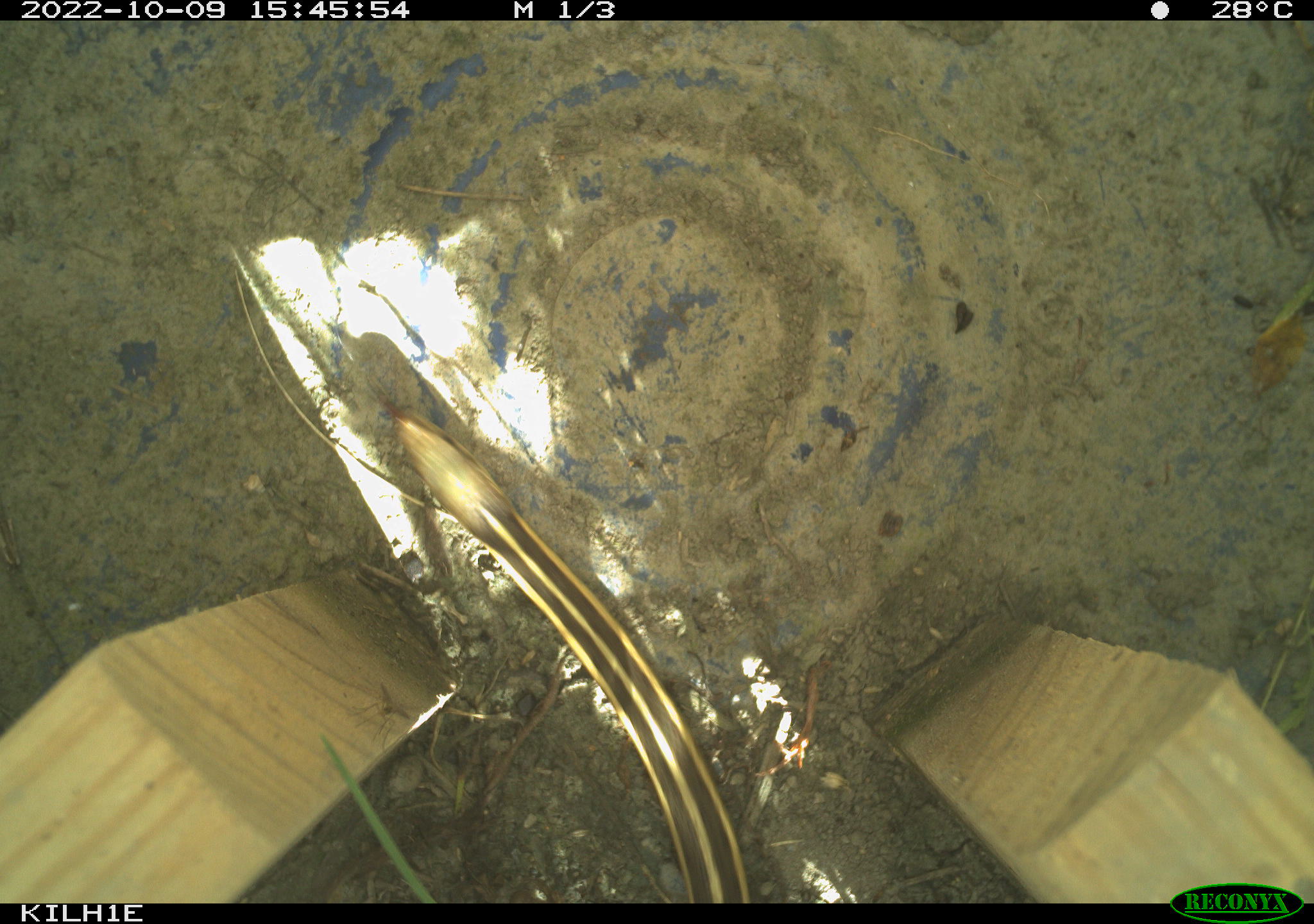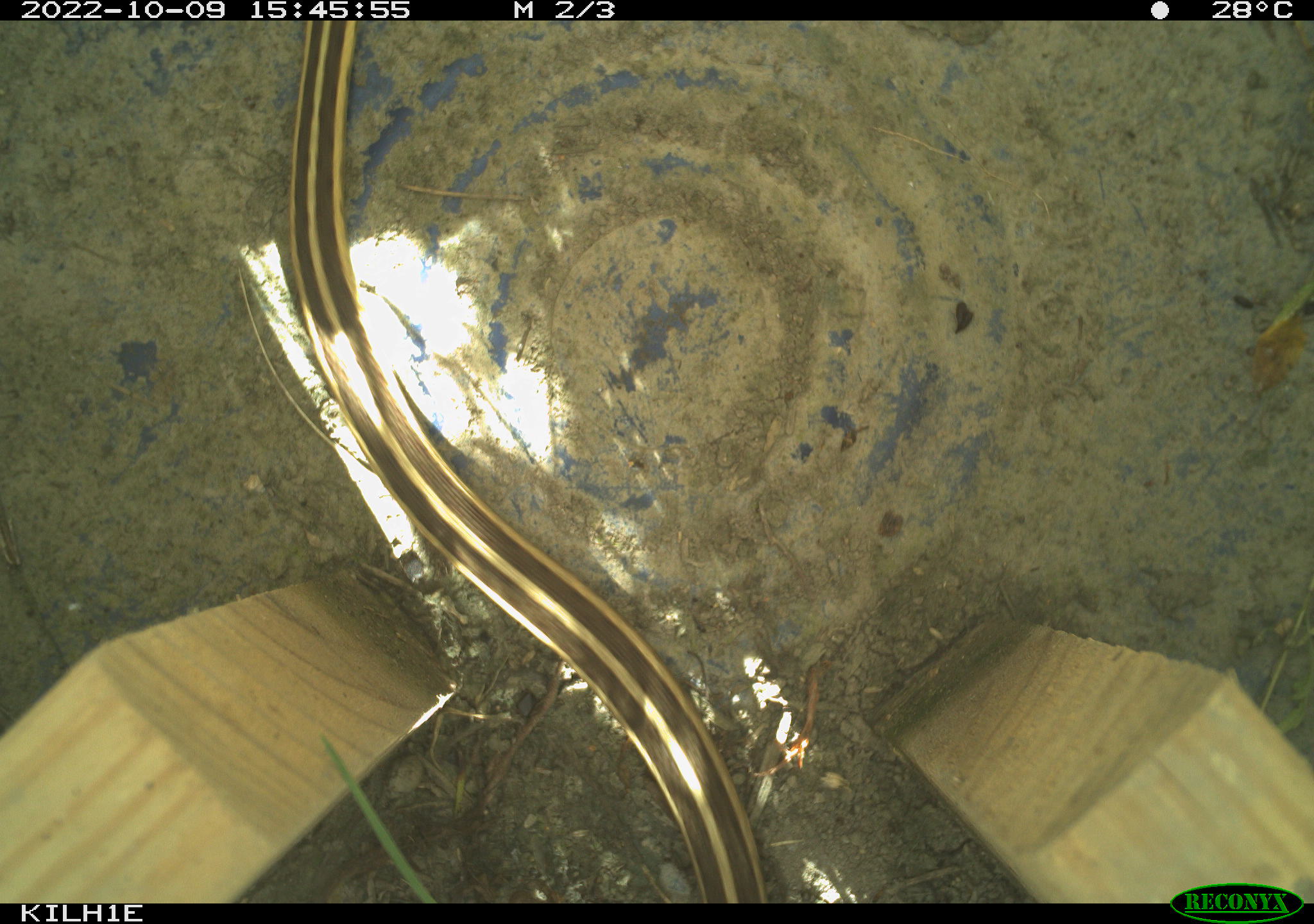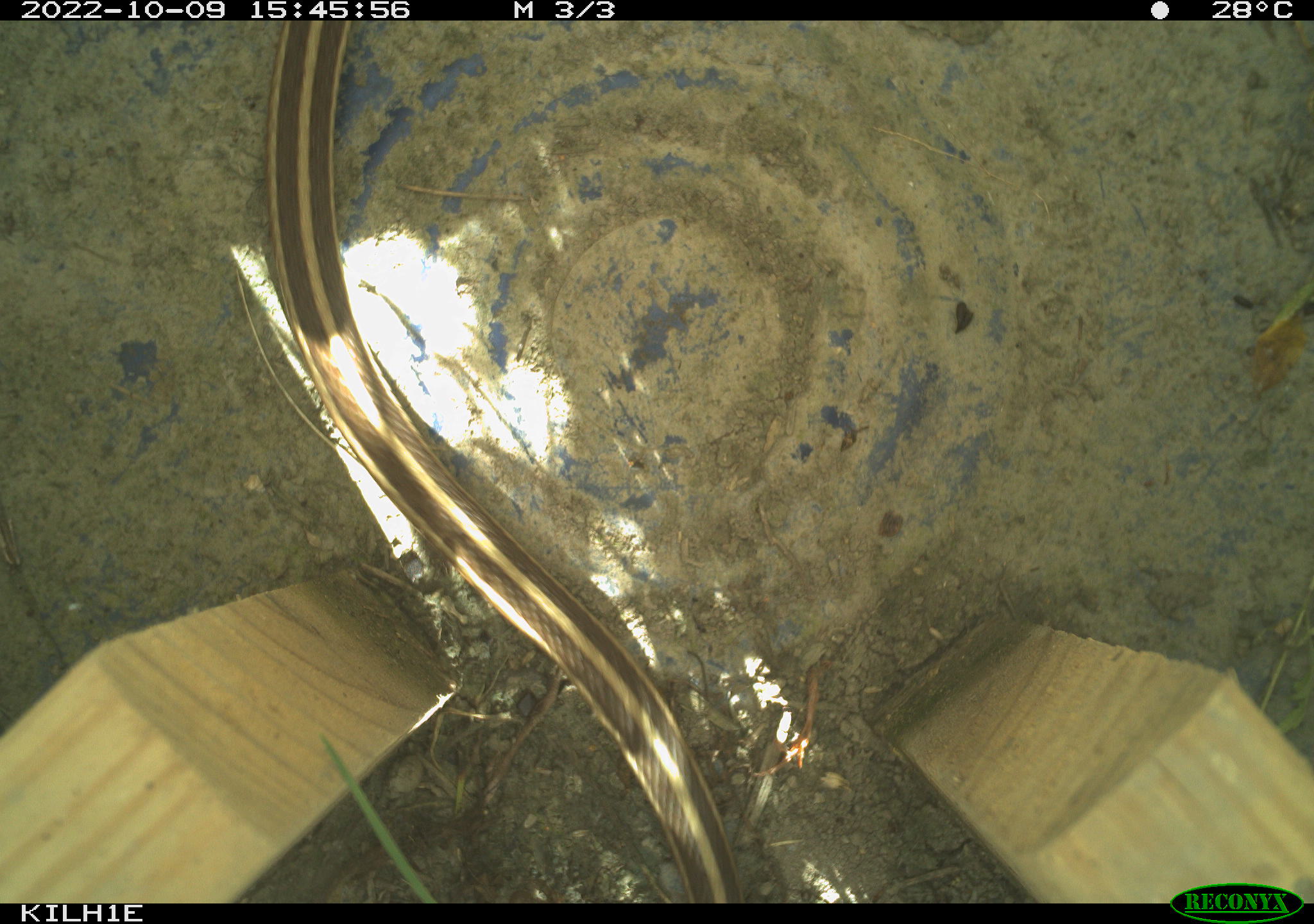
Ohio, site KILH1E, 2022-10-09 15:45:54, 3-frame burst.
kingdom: Animalia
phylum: Chordata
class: Reptilia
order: Squamata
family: Colubridae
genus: Thamnophis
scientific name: Thamnophis sirtalis sirtalis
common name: eastern gartersnake